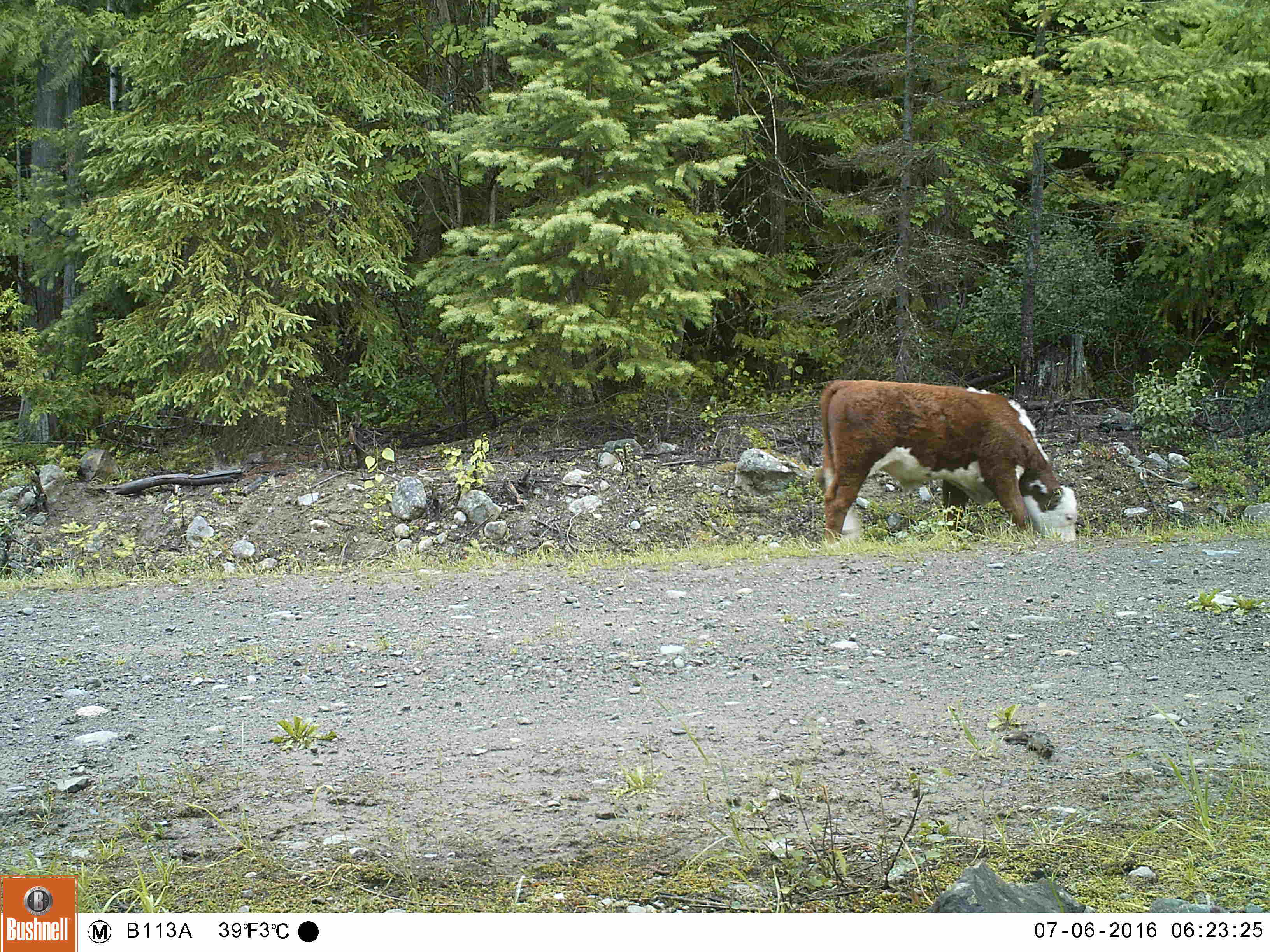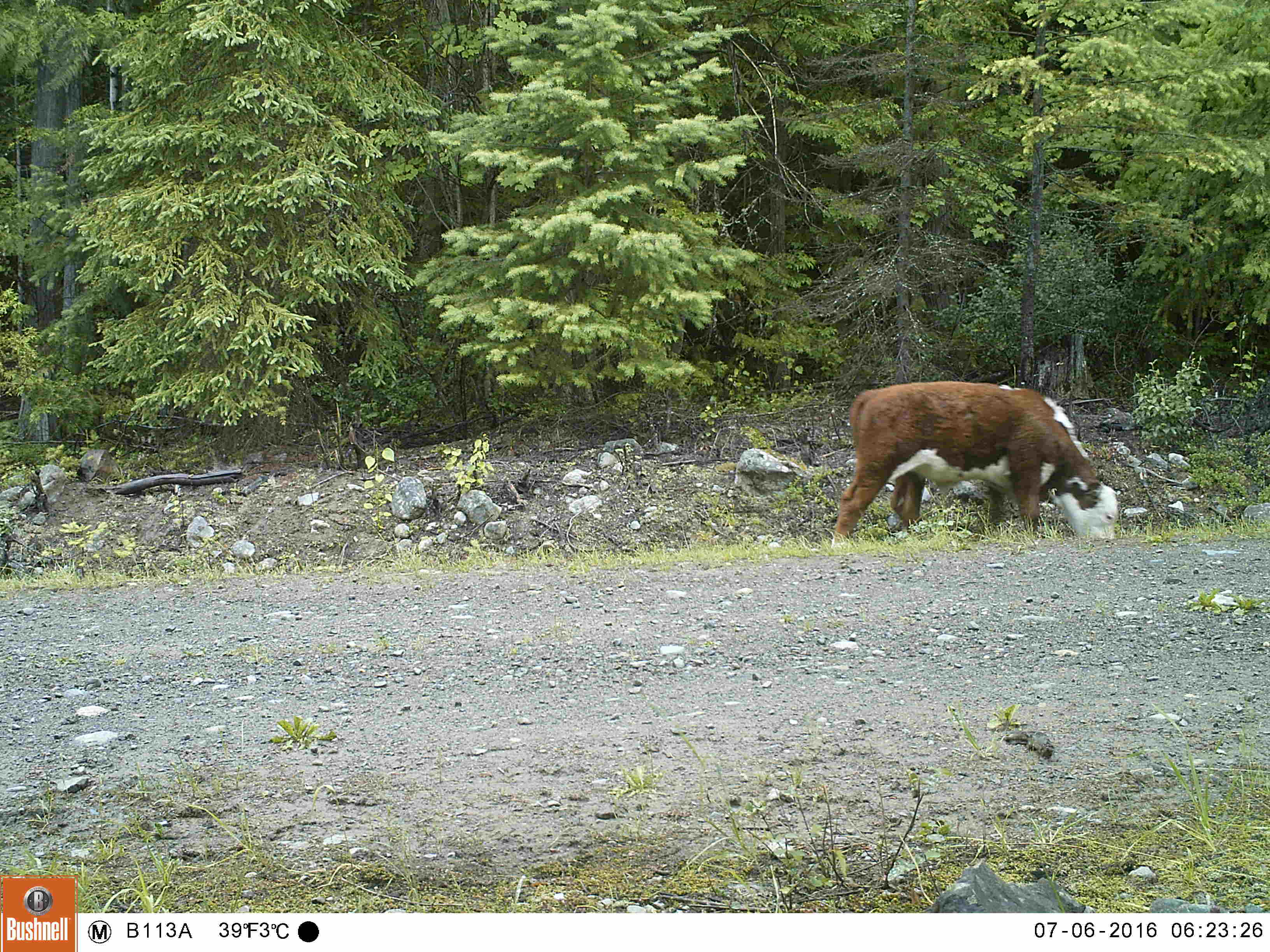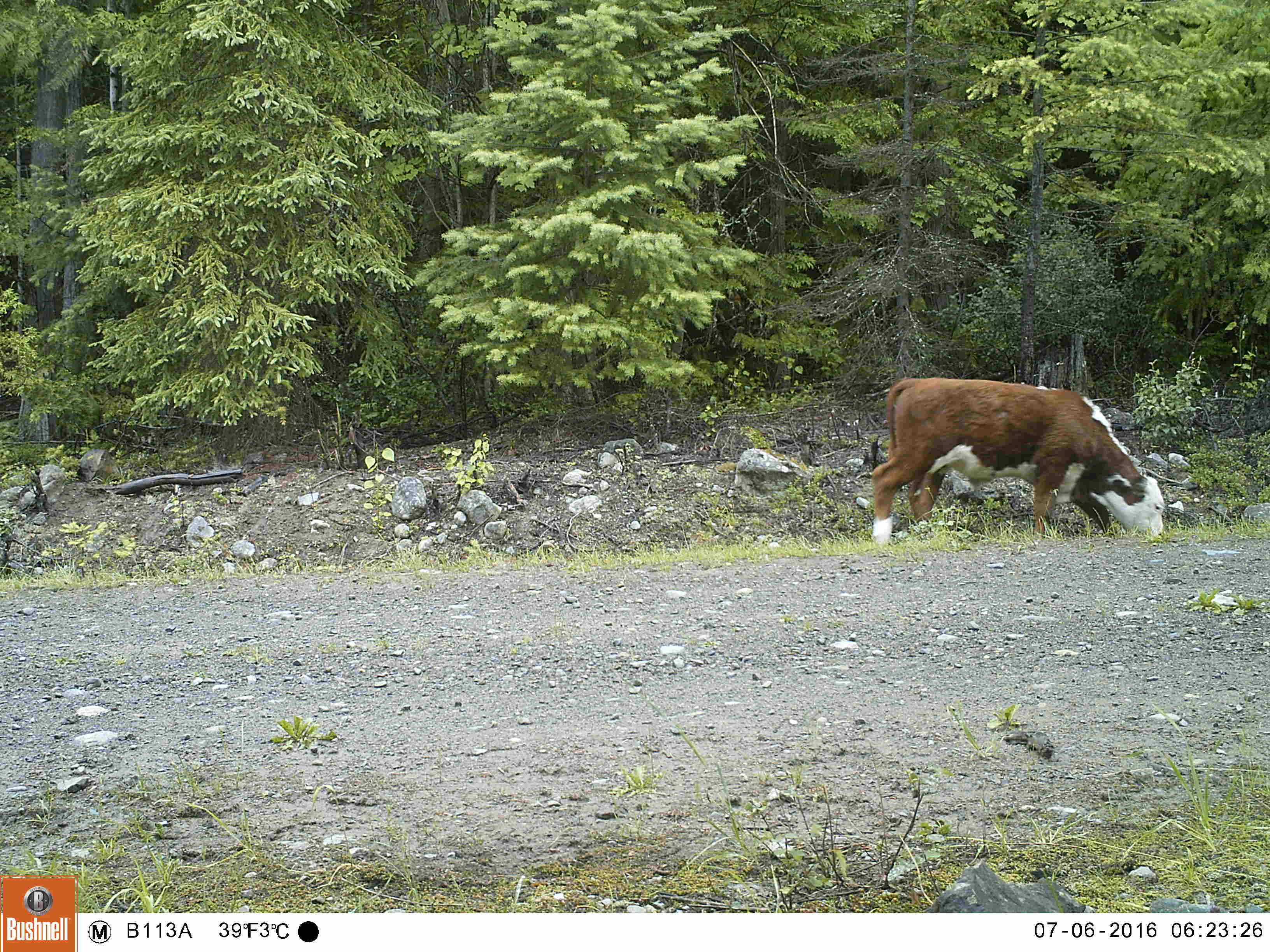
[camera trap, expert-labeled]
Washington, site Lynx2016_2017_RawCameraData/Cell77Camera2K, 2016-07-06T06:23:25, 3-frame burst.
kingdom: Animalia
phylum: Chordata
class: Mammalia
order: Artiodactyla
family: Bovidae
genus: Bos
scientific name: Bos taurus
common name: domestic cattle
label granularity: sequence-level